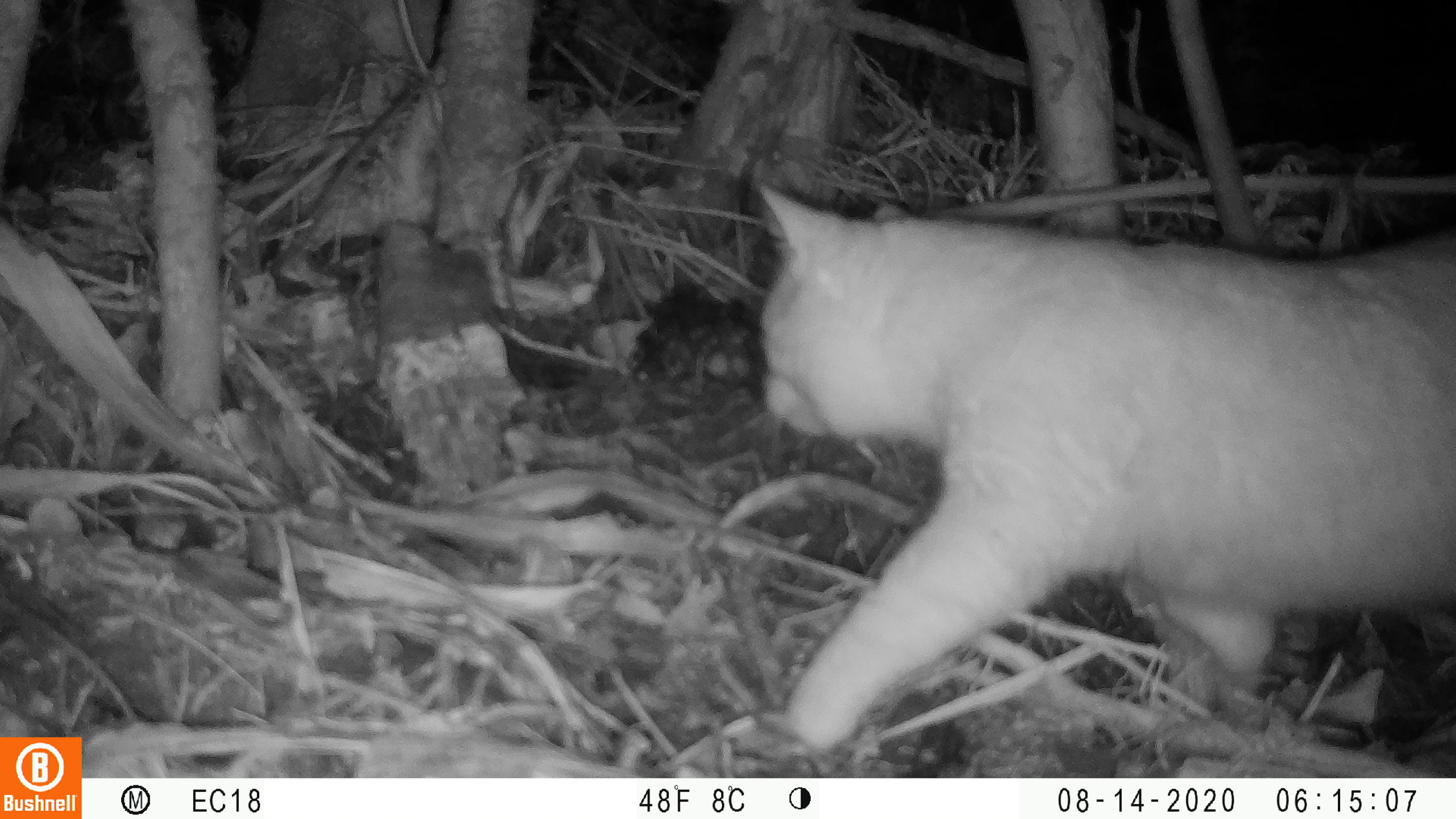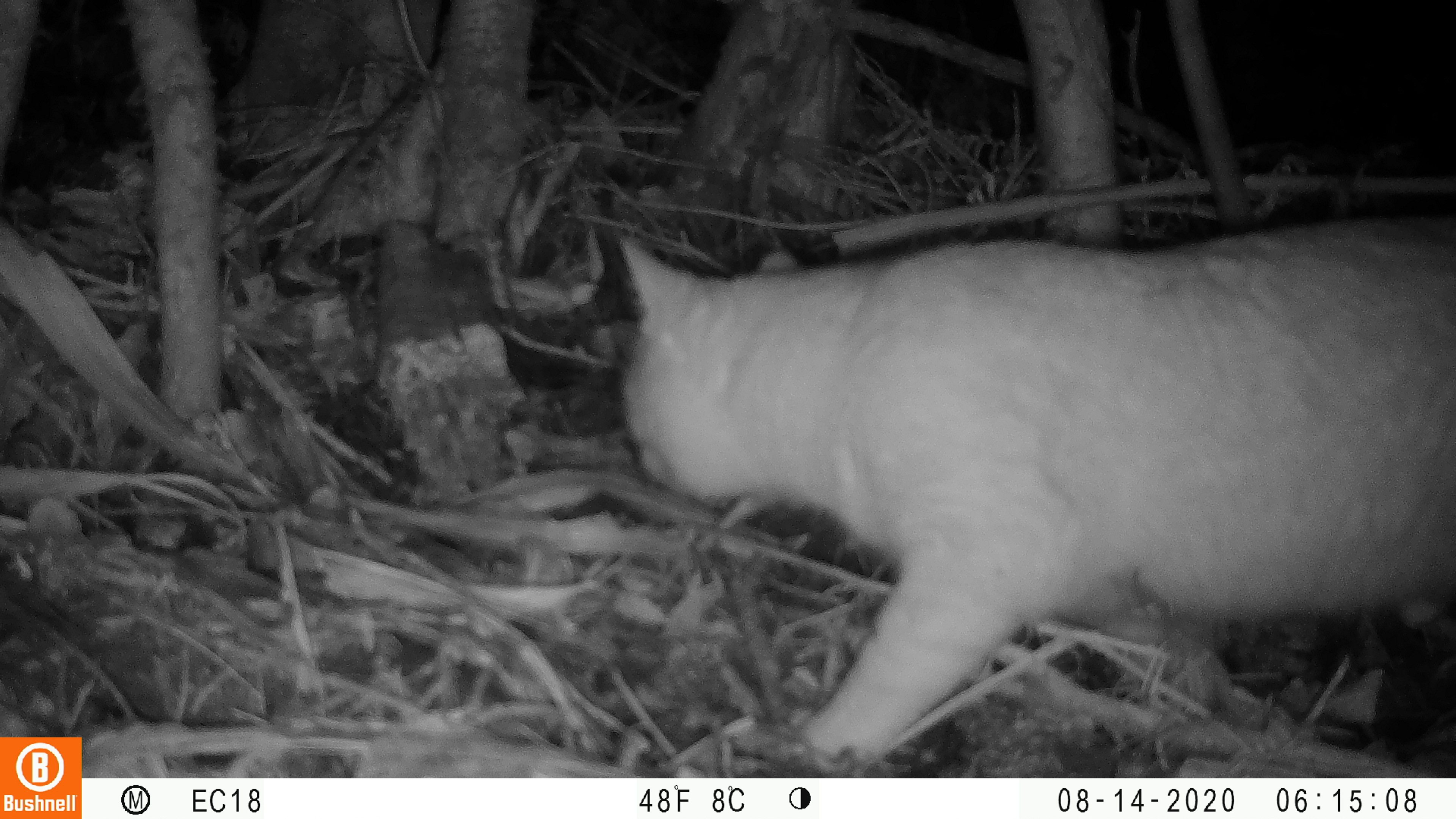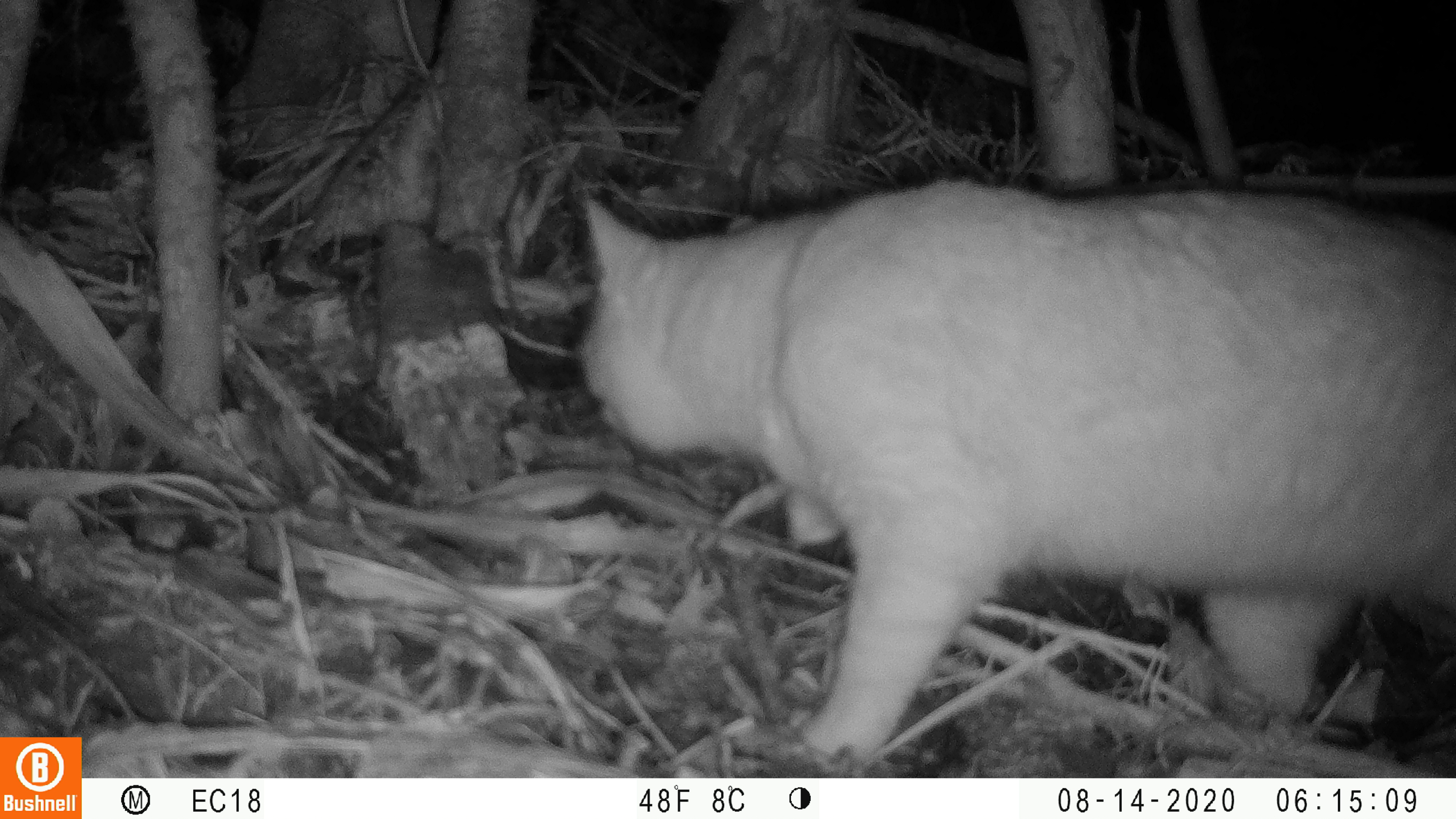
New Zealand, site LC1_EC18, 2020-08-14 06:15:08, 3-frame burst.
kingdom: Animalia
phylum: Chordata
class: Mammalia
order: Carnivora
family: Felidae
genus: Felis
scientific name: Felis catus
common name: domestic cat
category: cat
Cat (domestic cat) (Felis catus).